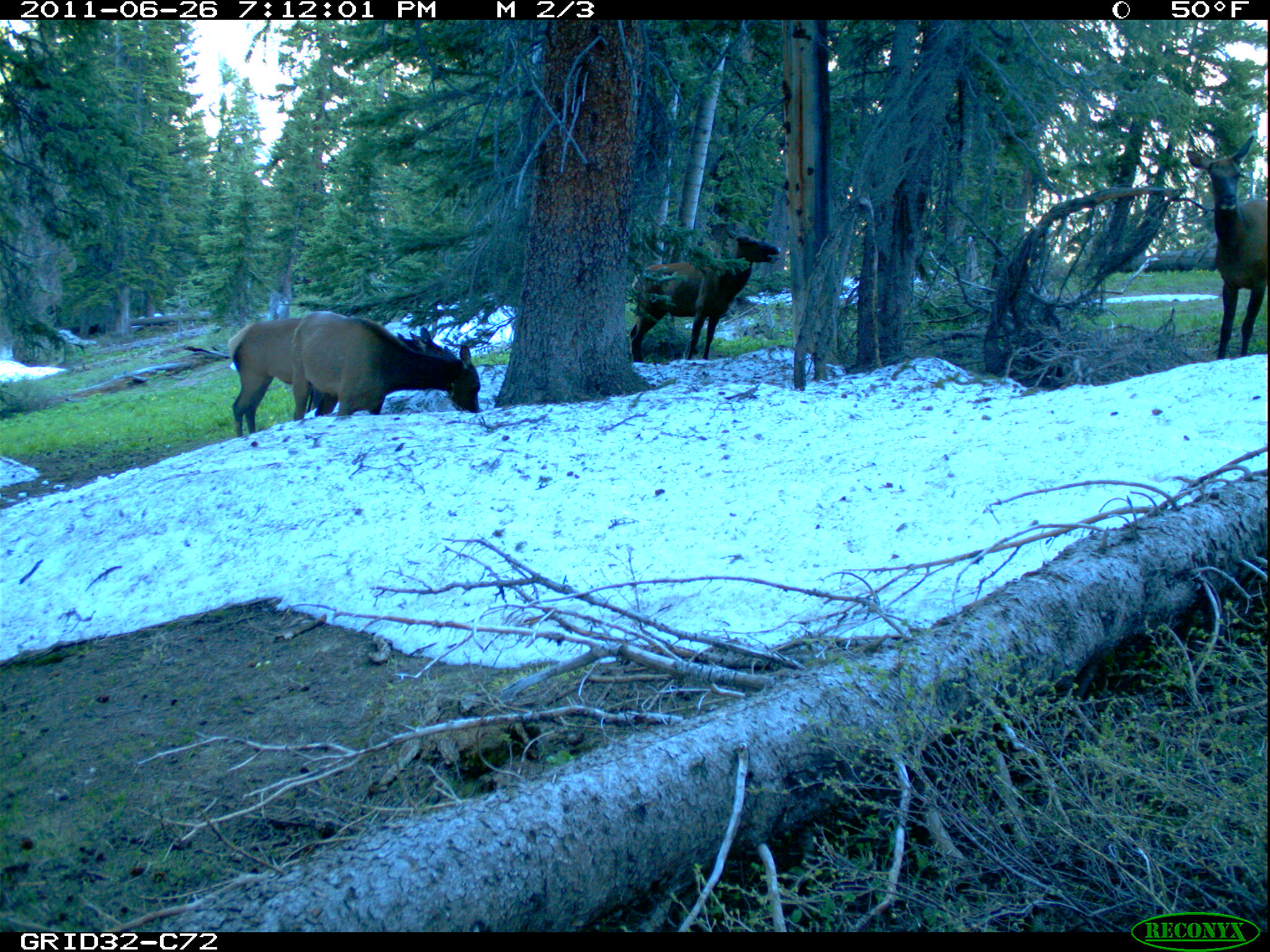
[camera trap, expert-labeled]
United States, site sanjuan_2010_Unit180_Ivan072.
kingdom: Animalia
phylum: Chordata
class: Mammalia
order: Artiodactyla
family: Cervidae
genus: Cervus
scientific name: Cervus elaphus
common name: red deer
Cervus elaphus (red deer).